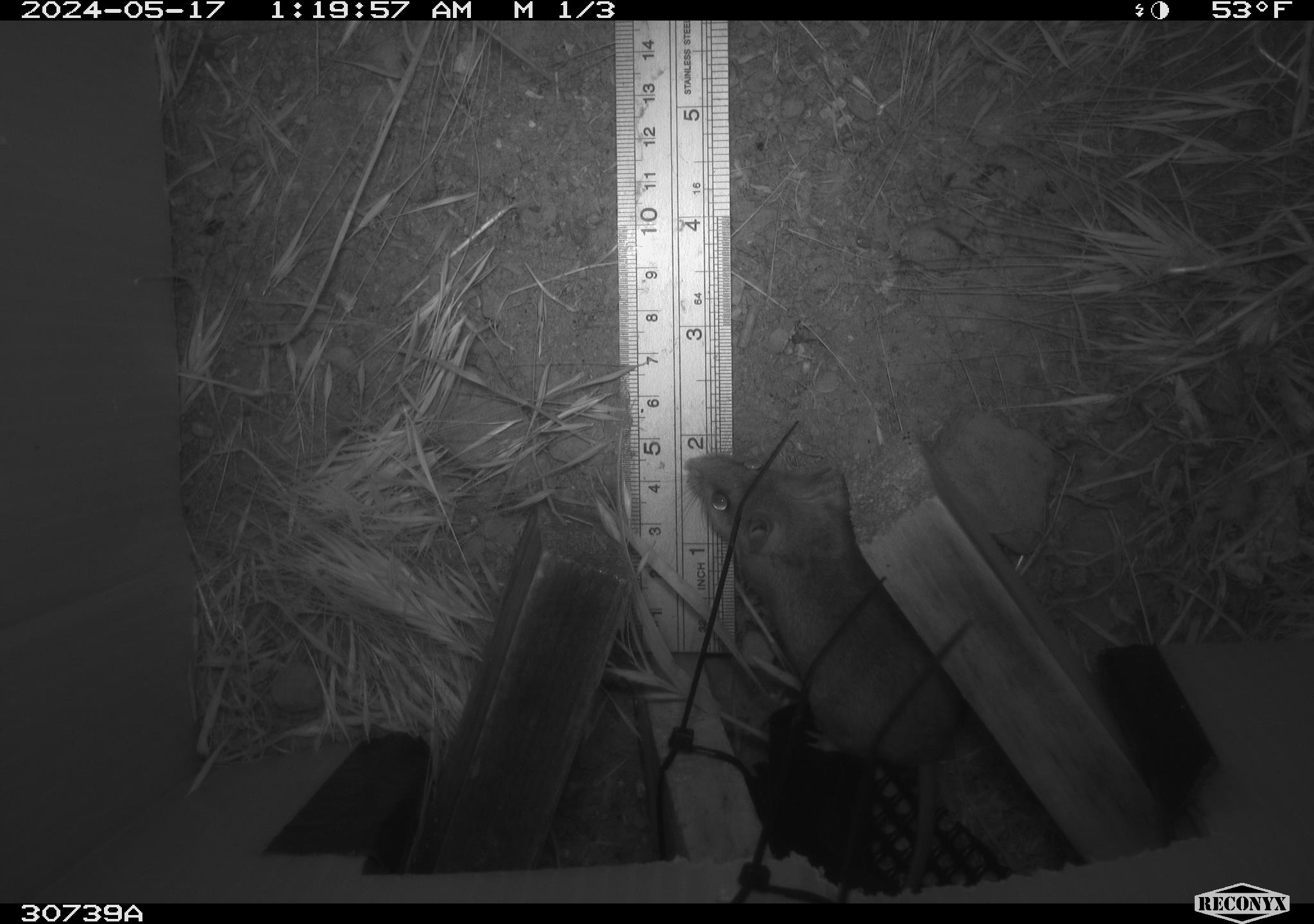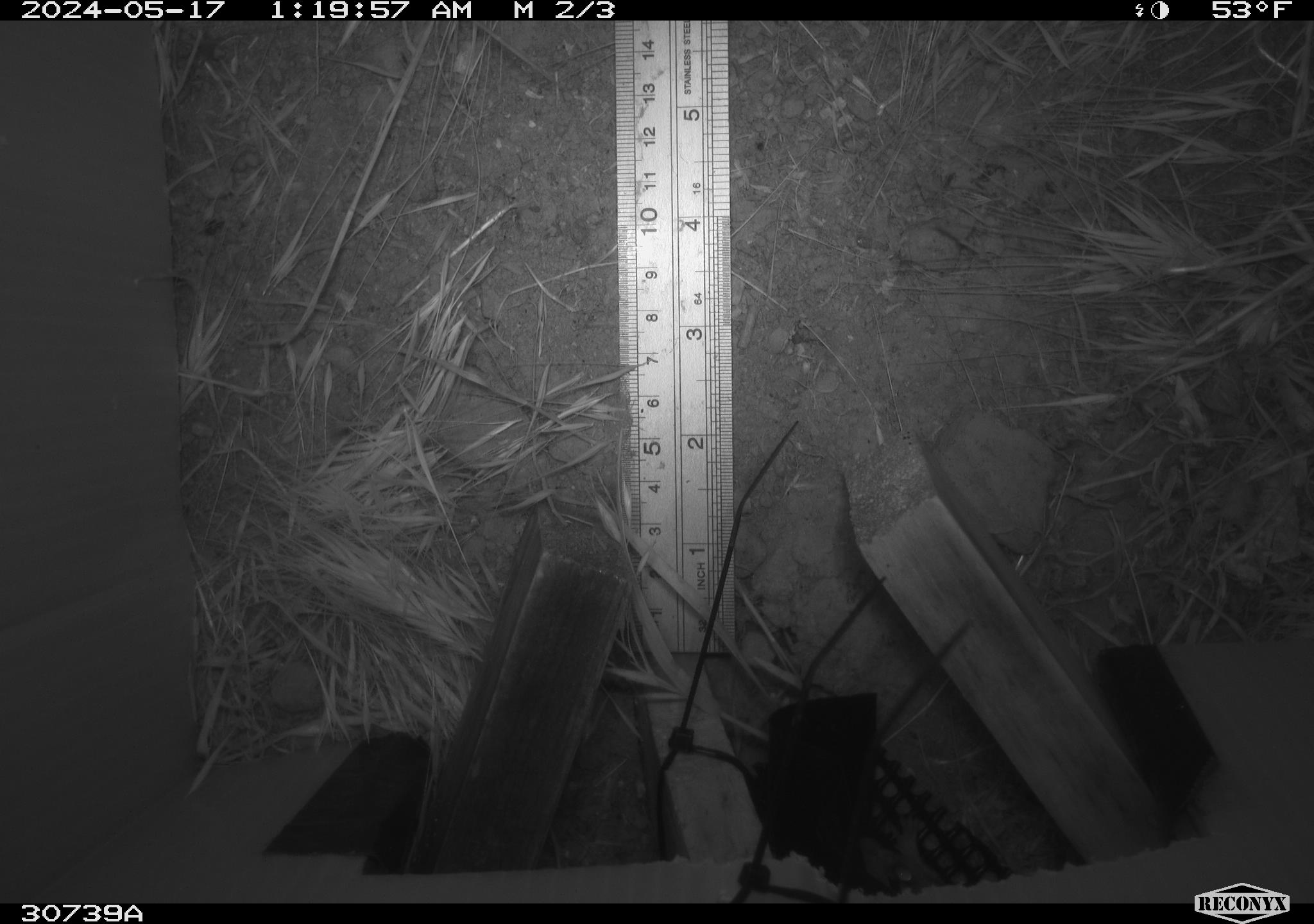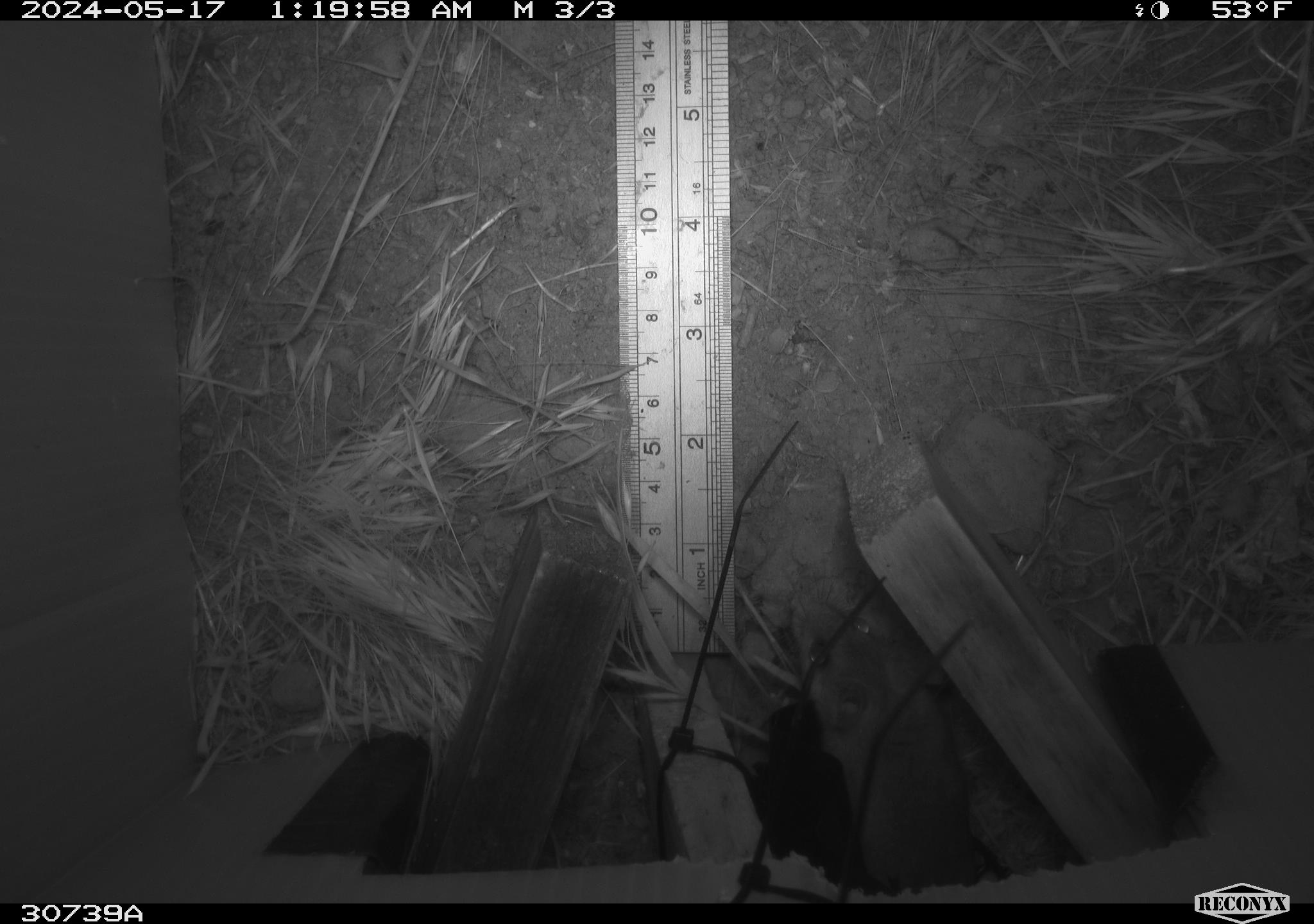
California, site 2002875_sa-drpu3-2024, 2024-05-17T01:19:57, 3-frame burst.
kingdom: Animalia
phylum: Chordata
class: Mammalia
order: Rodentia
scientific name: Rodentia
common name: rodent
Rodent (Rodentia).